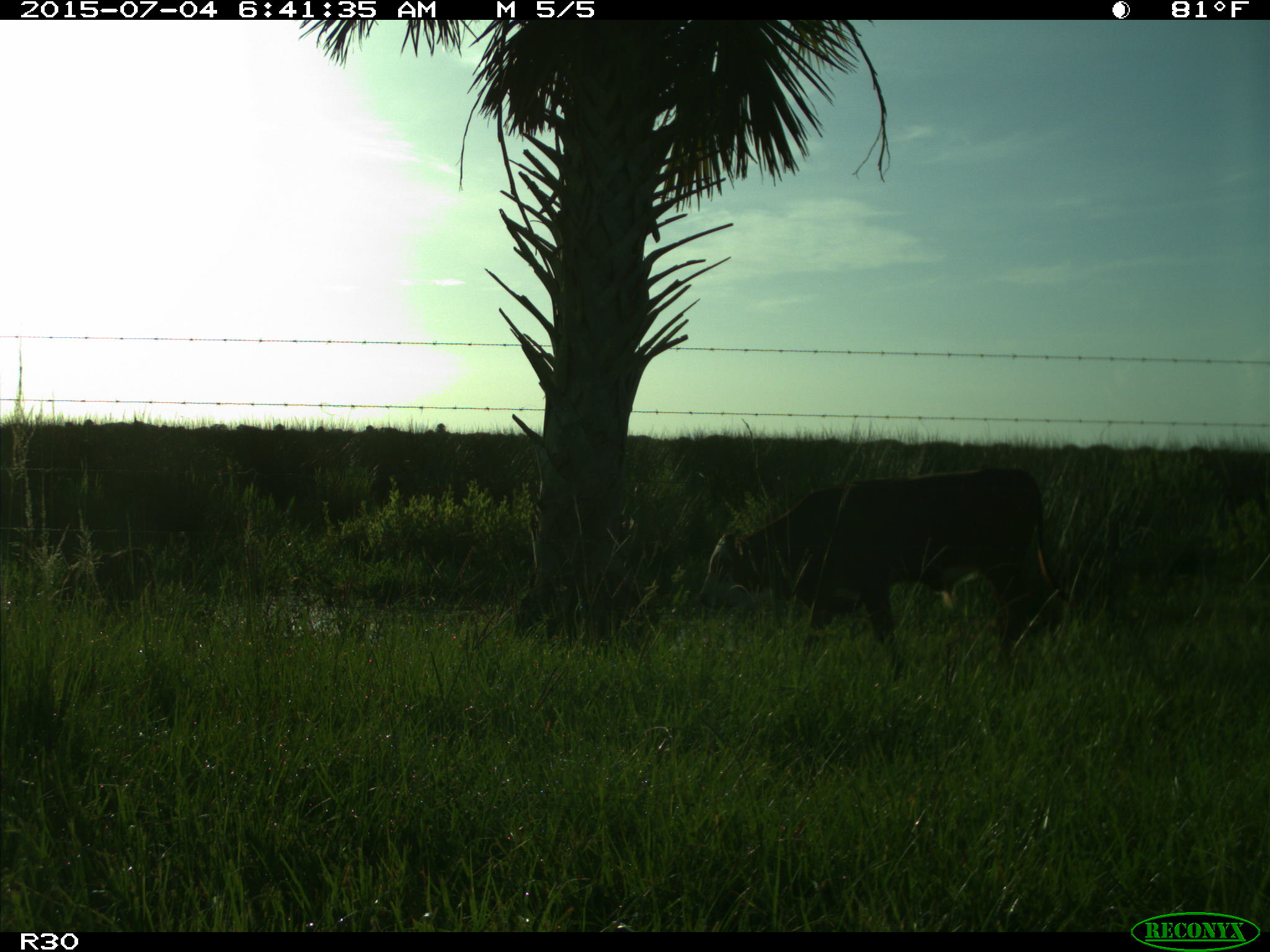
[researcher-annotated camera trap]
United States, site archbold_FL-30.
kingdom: Animalia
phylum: Chordata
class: Mammalia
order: Artiodactyla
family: Bovidae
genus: Bos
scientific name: Bos taurus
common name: domestic cow